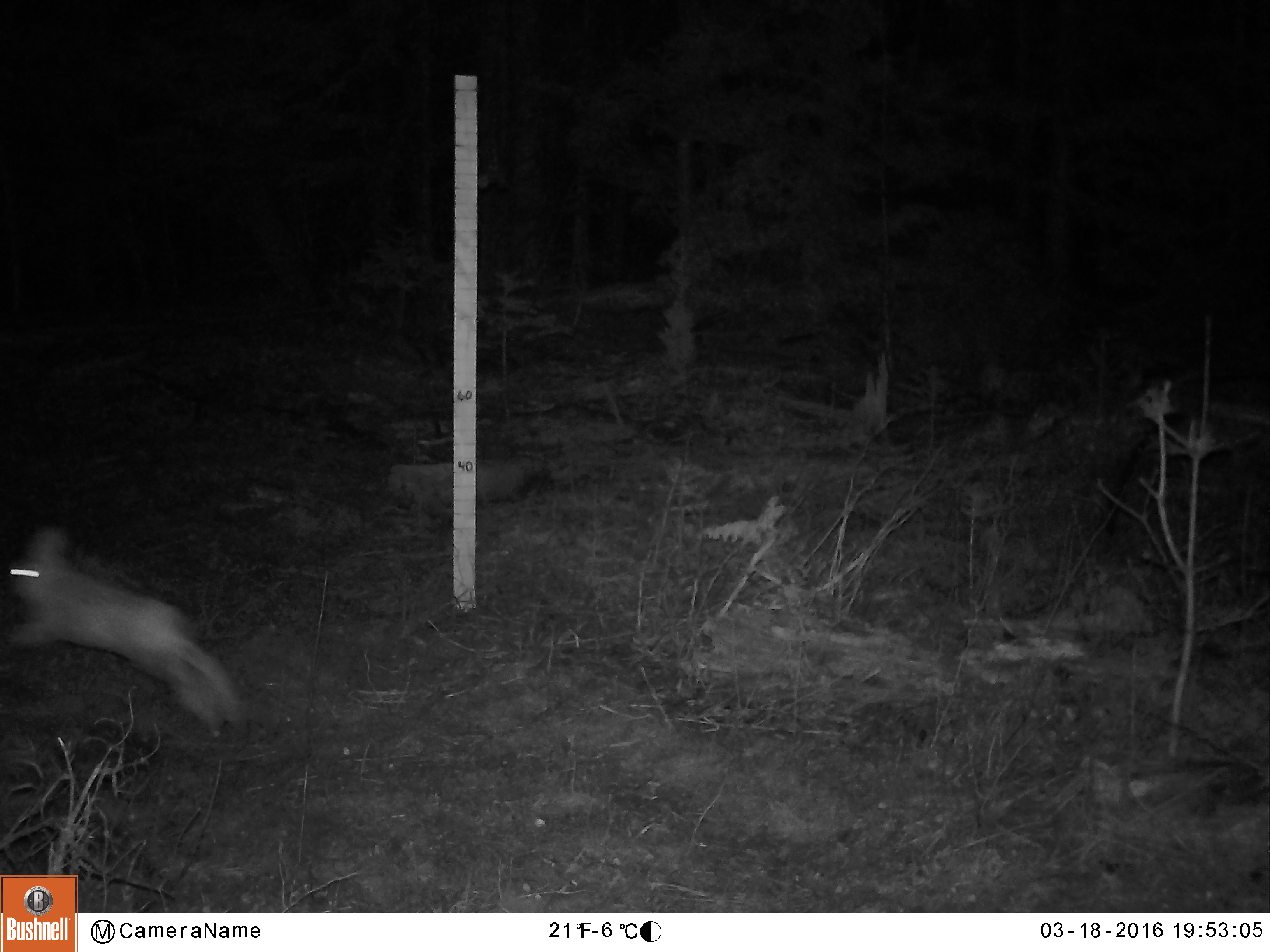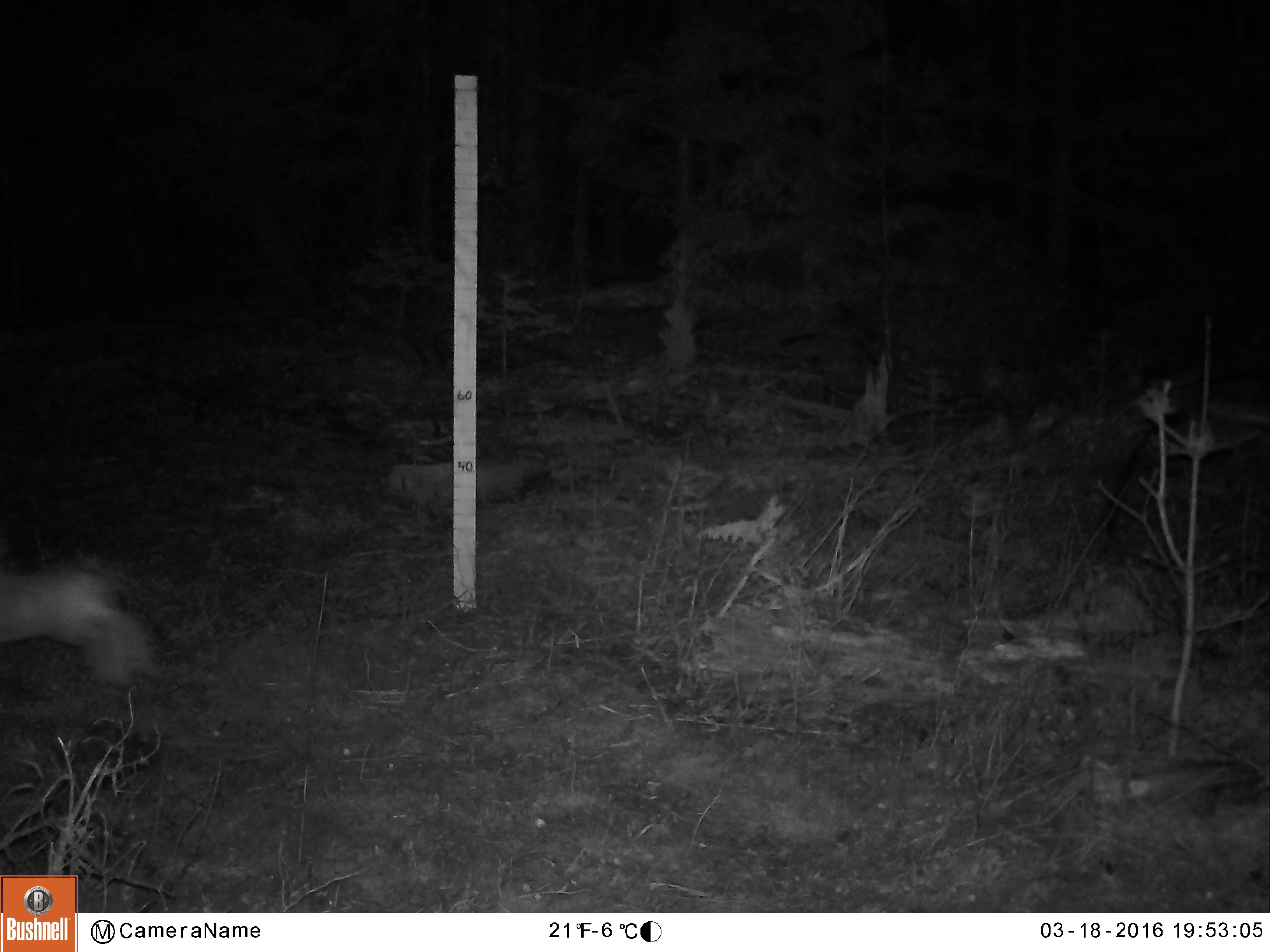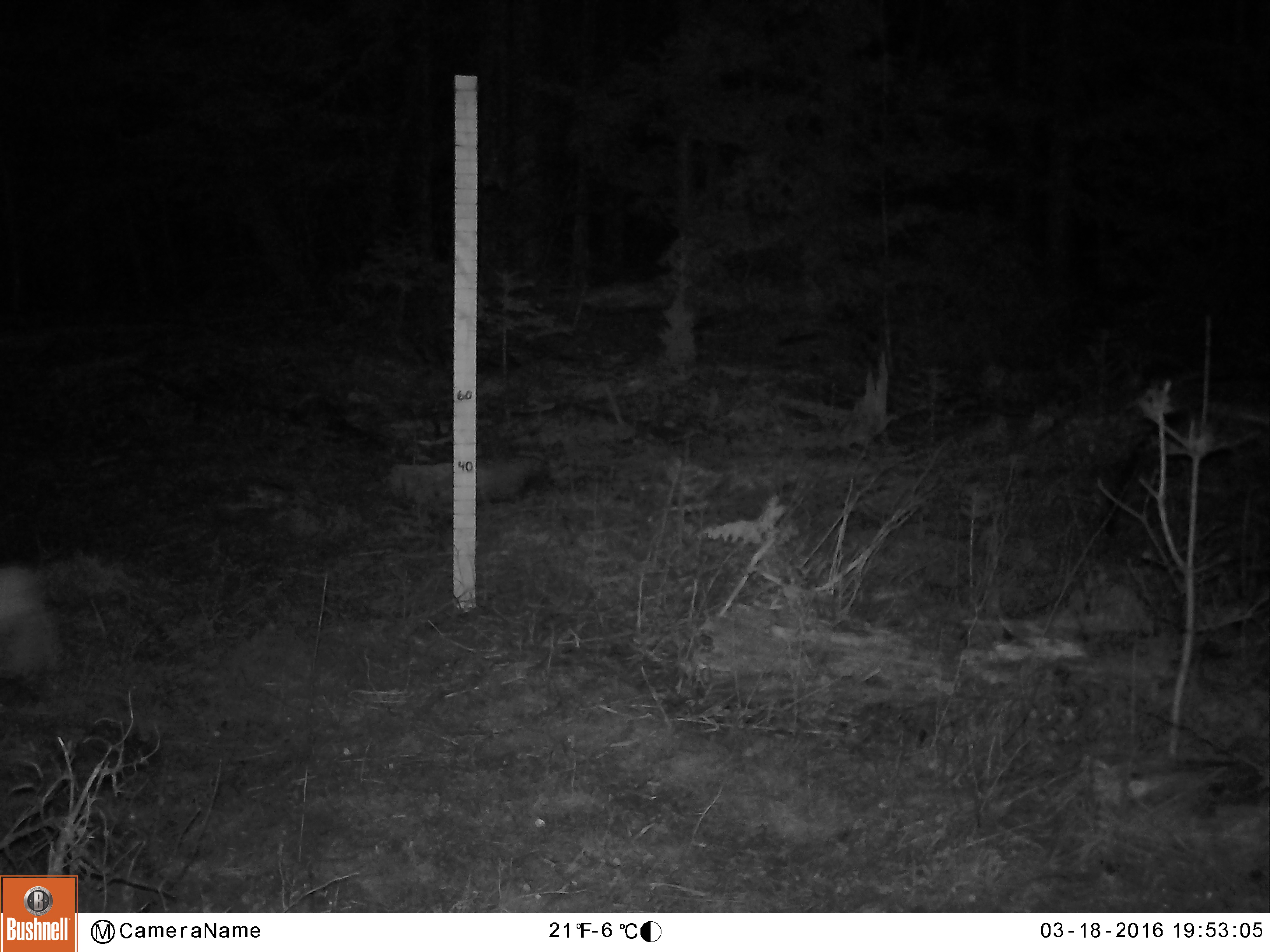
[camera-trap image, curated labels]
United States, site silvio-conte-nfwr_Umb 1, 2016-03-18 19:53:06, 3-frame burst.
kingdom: Animalia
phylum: Chordata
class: Mammalia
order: Lagomorpha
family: Leporidae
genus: Lepus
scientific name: Lepus americanus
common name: snowshoe hare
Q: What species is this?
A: Snowshoe hare (Lepus americanus).